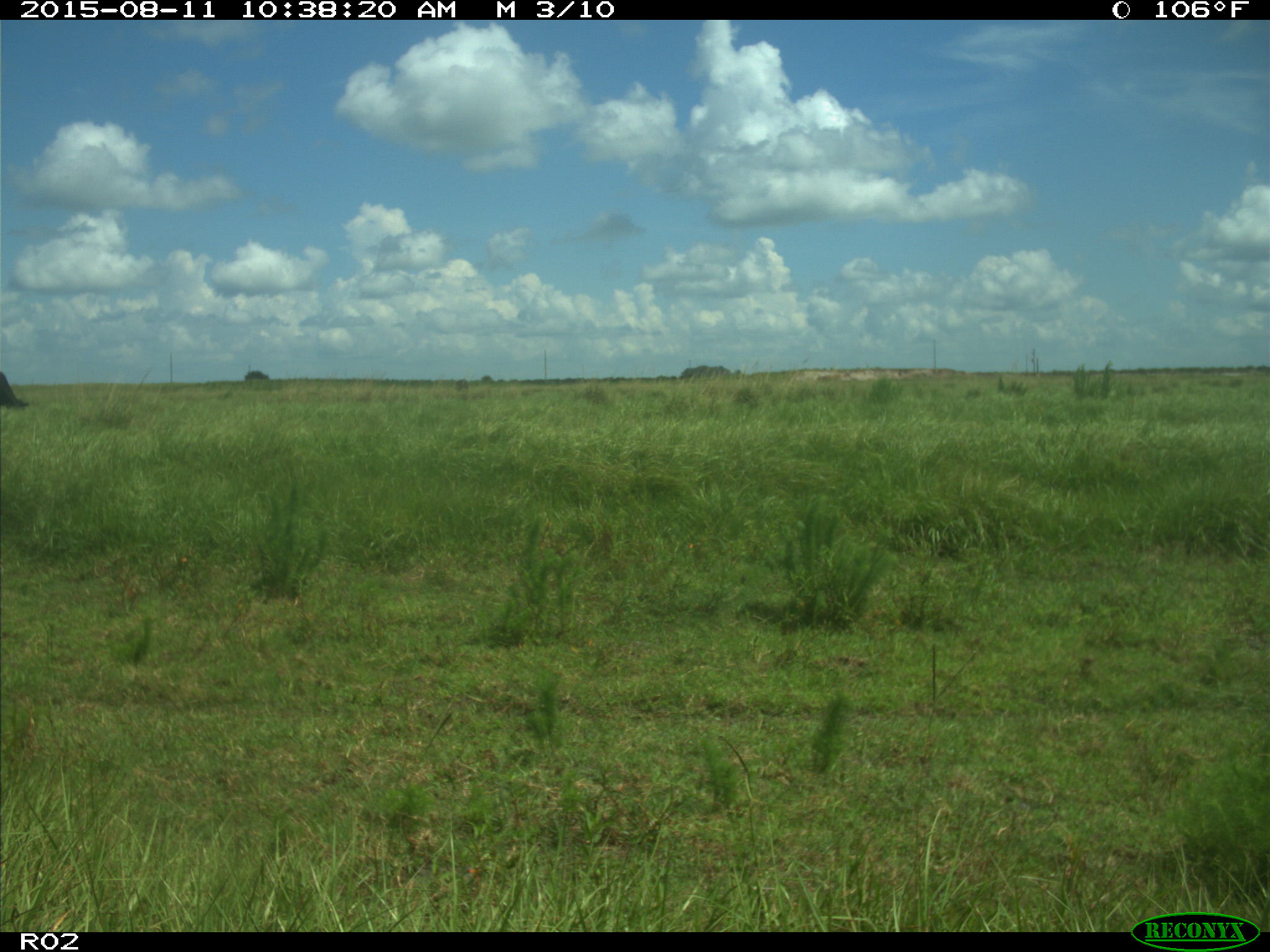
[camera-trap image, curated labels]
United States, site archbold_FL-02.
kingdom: Animalia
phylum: Chordata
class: Mammalia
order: Artiodactyla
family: Bovidae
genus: Bos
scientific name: Bos taurus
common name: domestic cow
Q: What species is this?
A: Bos taurus (domestic cow).